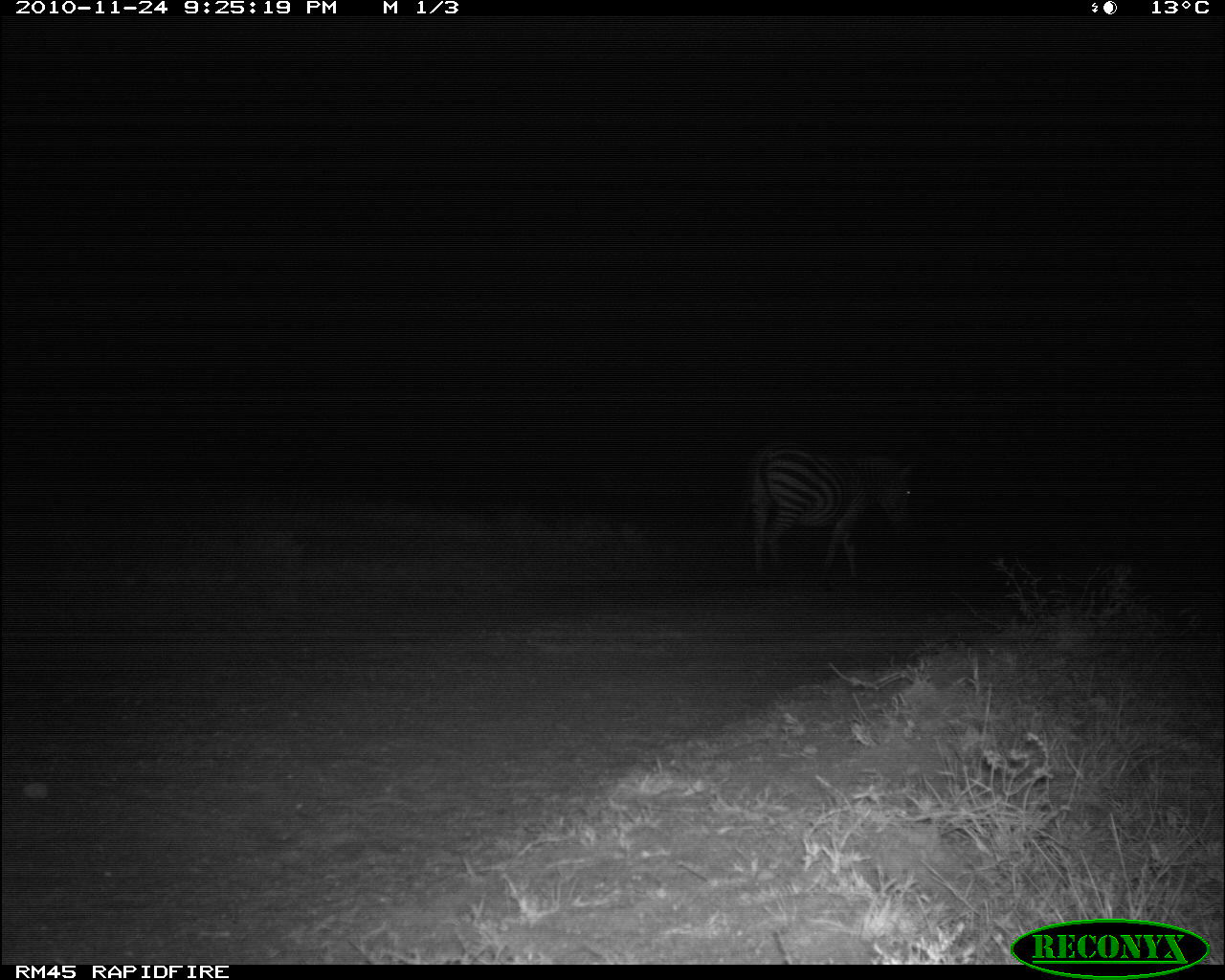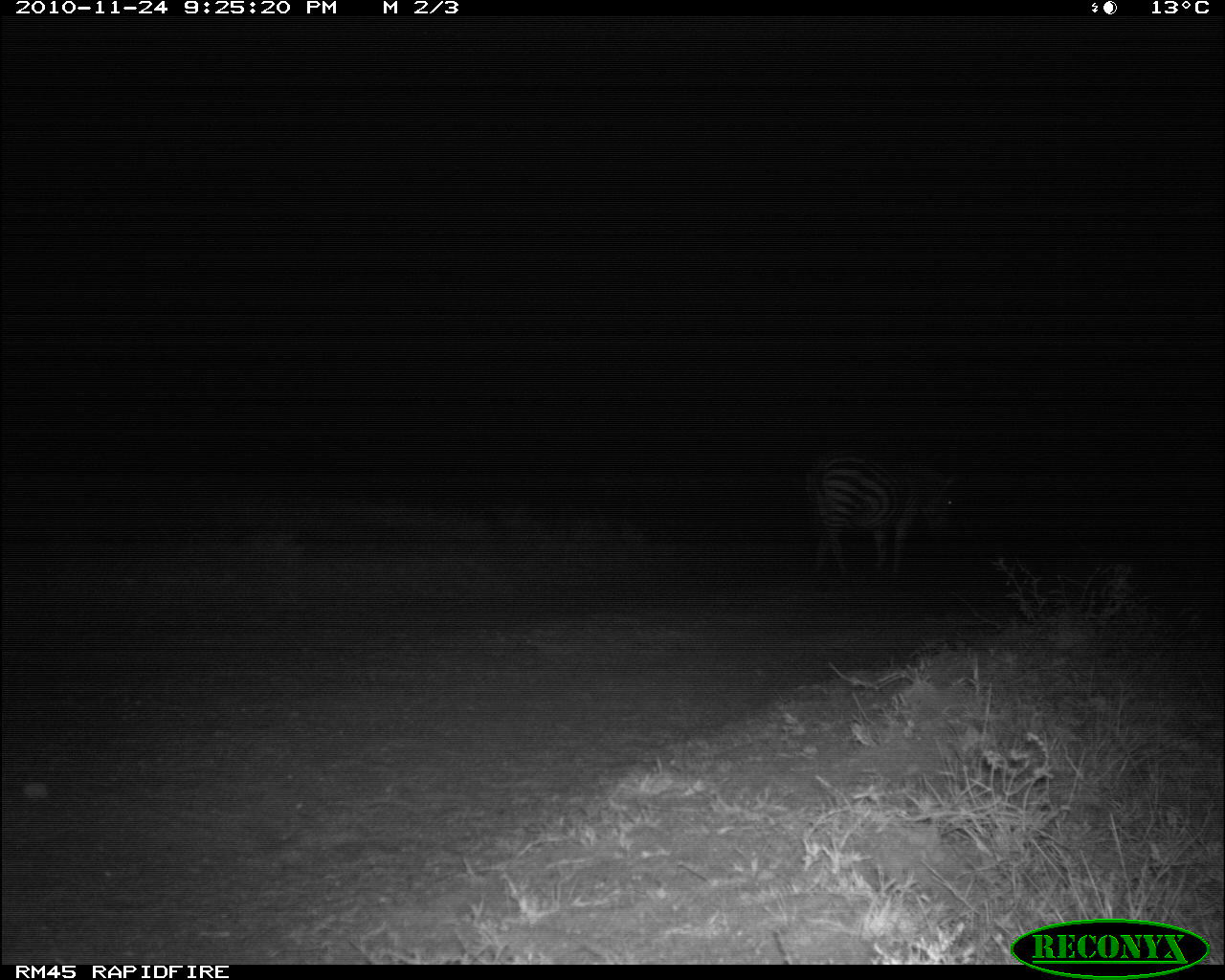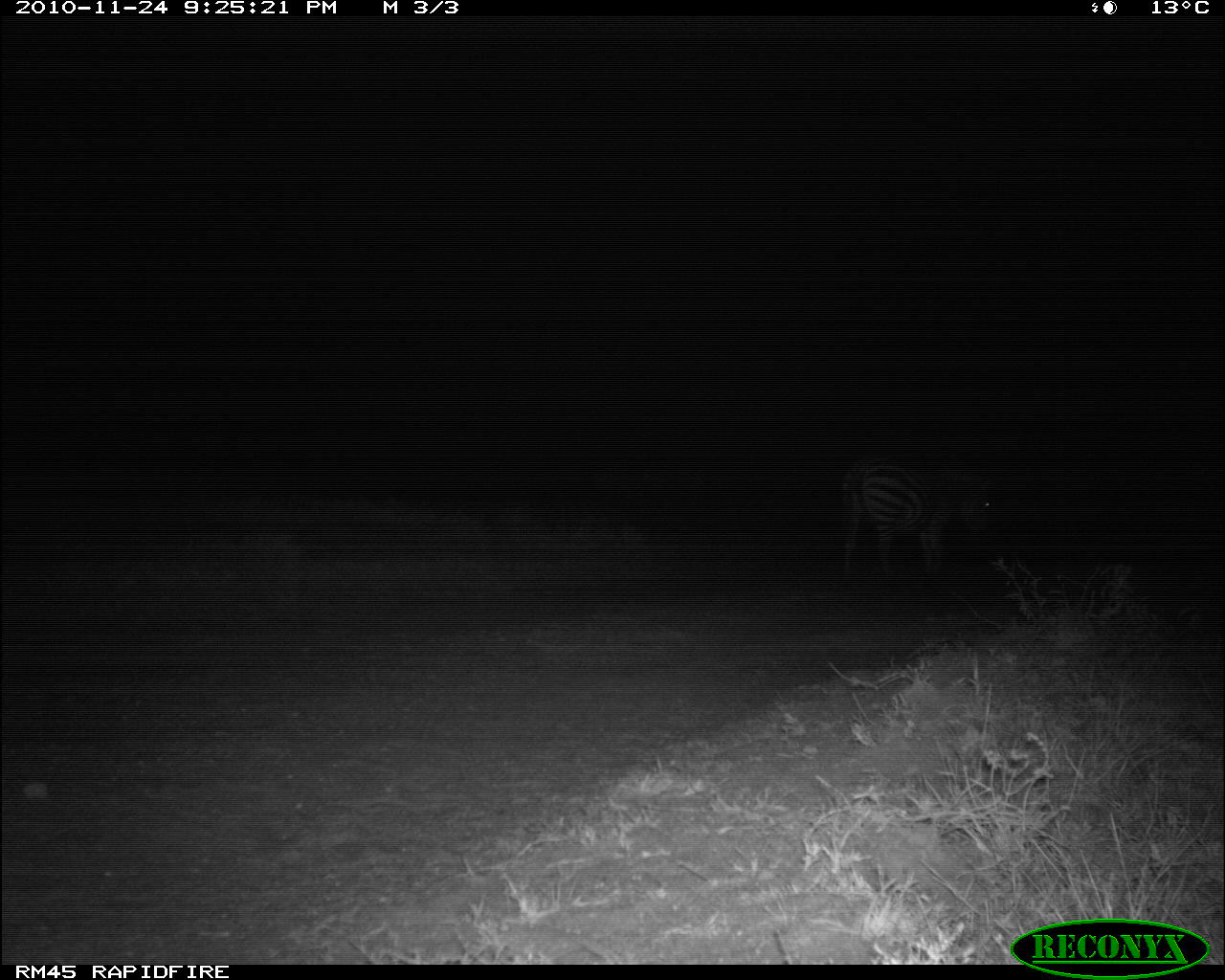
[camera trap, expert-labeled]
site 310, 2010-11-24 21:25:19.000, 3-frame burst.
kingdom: Animalia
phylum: Chordata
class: Mammalia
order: Perissodactyla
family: Equidae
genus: Equus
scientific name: Equus quagga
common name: plains zebra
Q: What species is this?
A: Equus quagga (plains zebra).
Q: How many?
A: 1.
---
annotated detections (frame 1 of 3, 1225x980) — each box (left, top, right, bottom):
equus quagga: (737, 443, 912, 580)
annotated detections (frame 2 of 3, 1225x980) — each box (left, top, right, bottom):
equus quagga: (805, 447, 958, 577)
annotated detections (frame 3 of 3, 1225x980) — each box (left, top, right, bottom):
equus quagga: (839, 451, 992, 579)